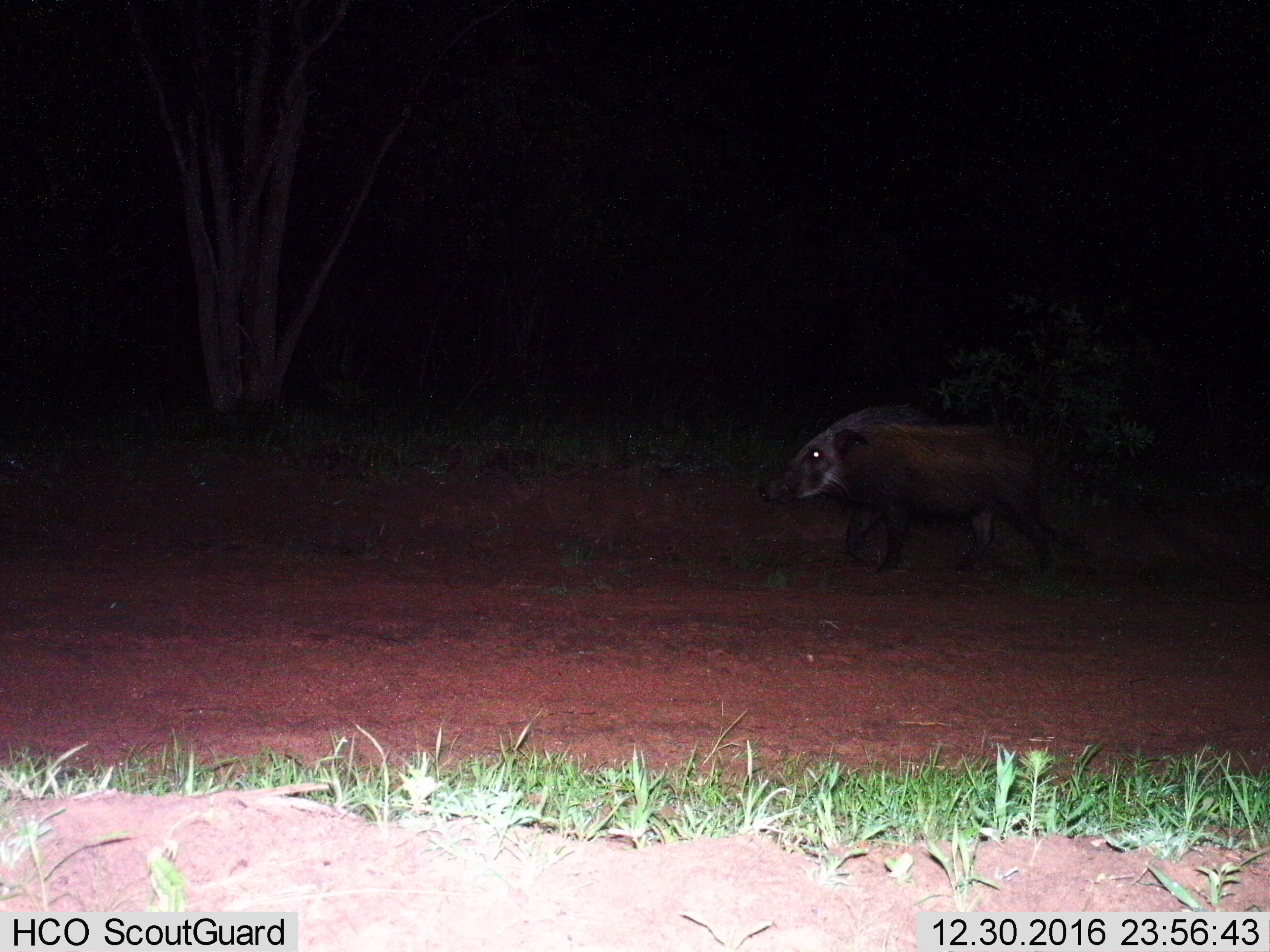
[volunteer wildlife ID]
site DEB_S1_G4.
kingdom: Animalia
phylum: Chordata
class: Mammalia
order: Artiodactyla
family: Suidae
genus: Potamochoerus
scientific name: Potamochoerus larvatus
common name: bushpig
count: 1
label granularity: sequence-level